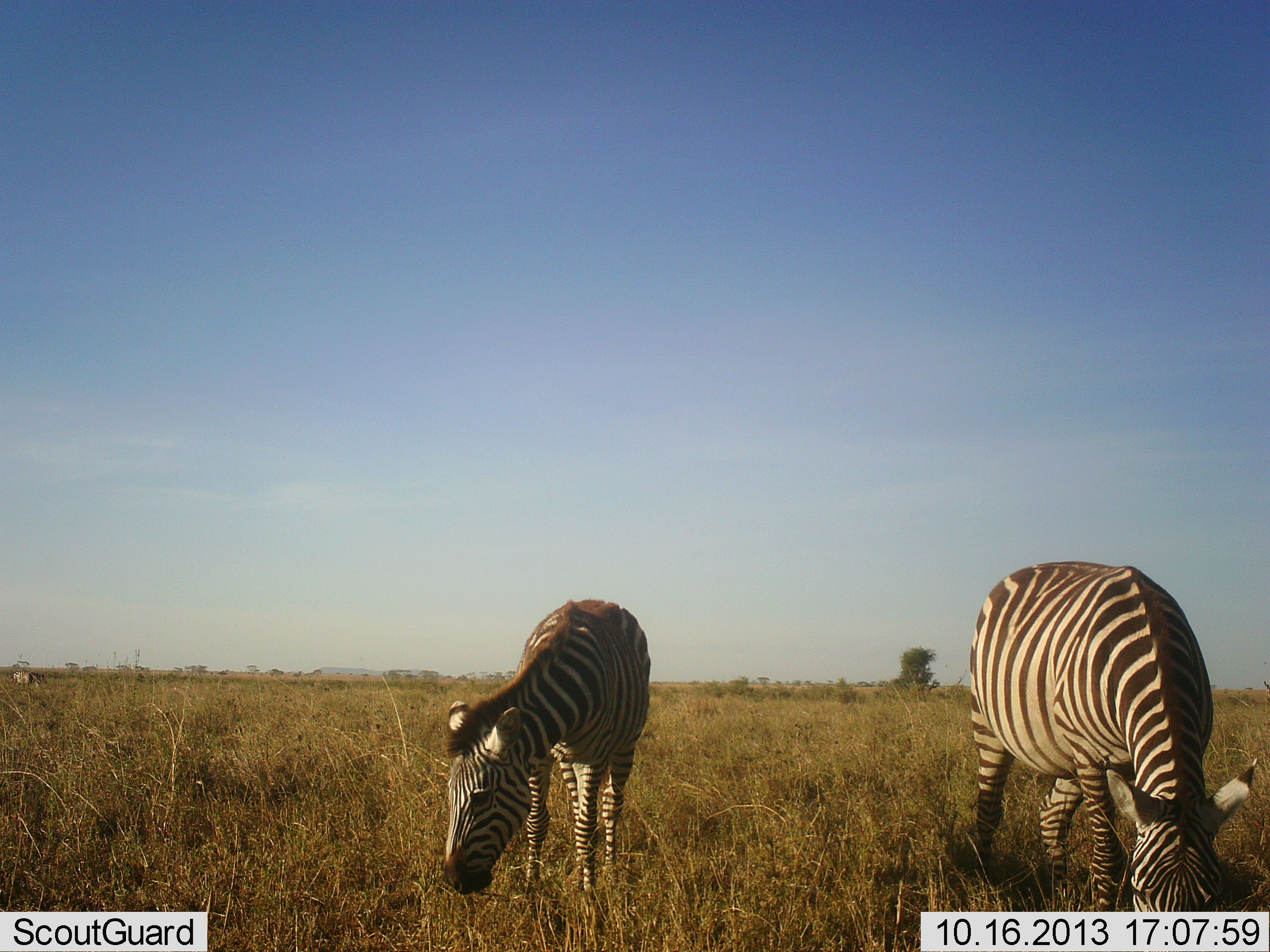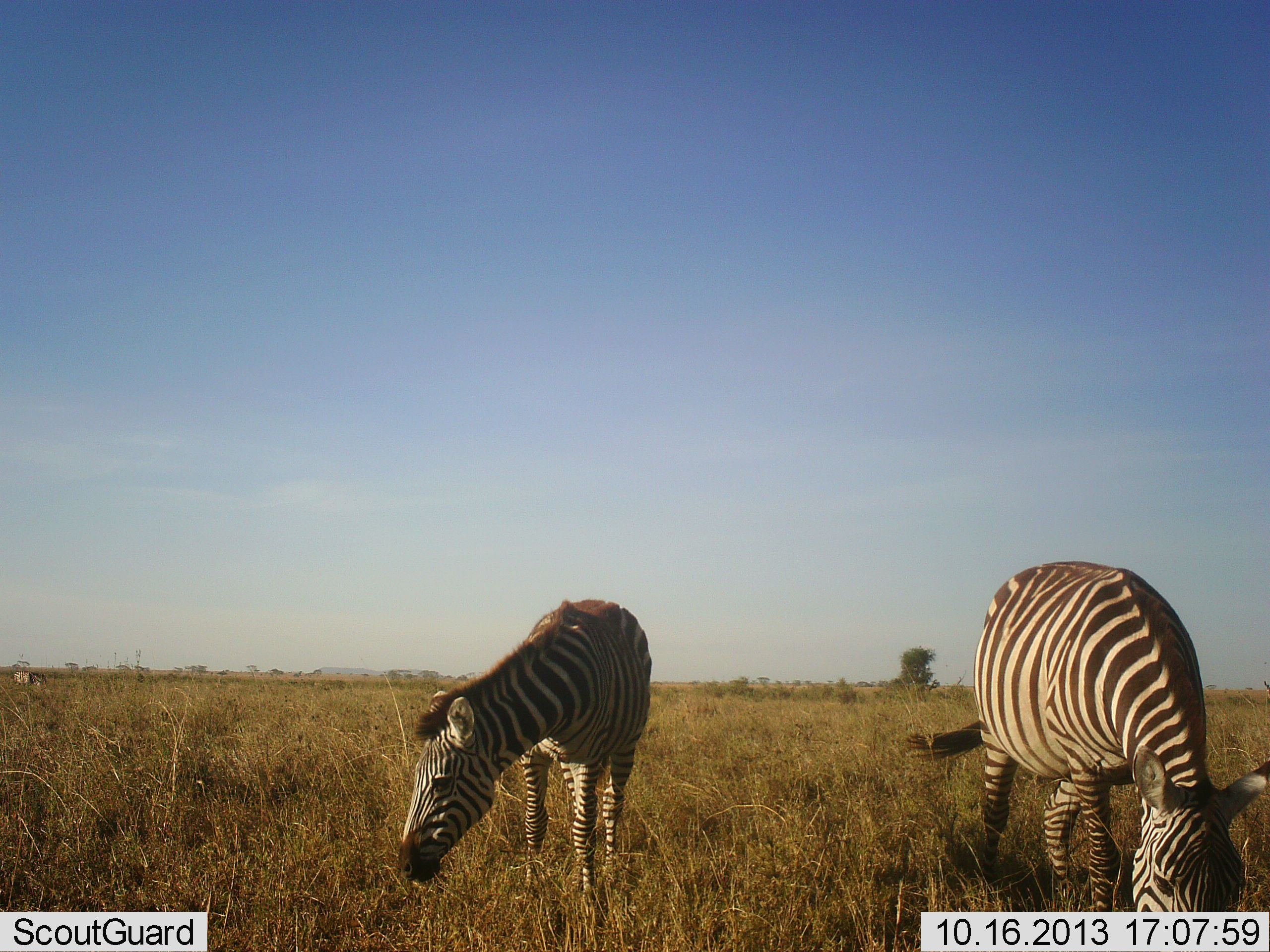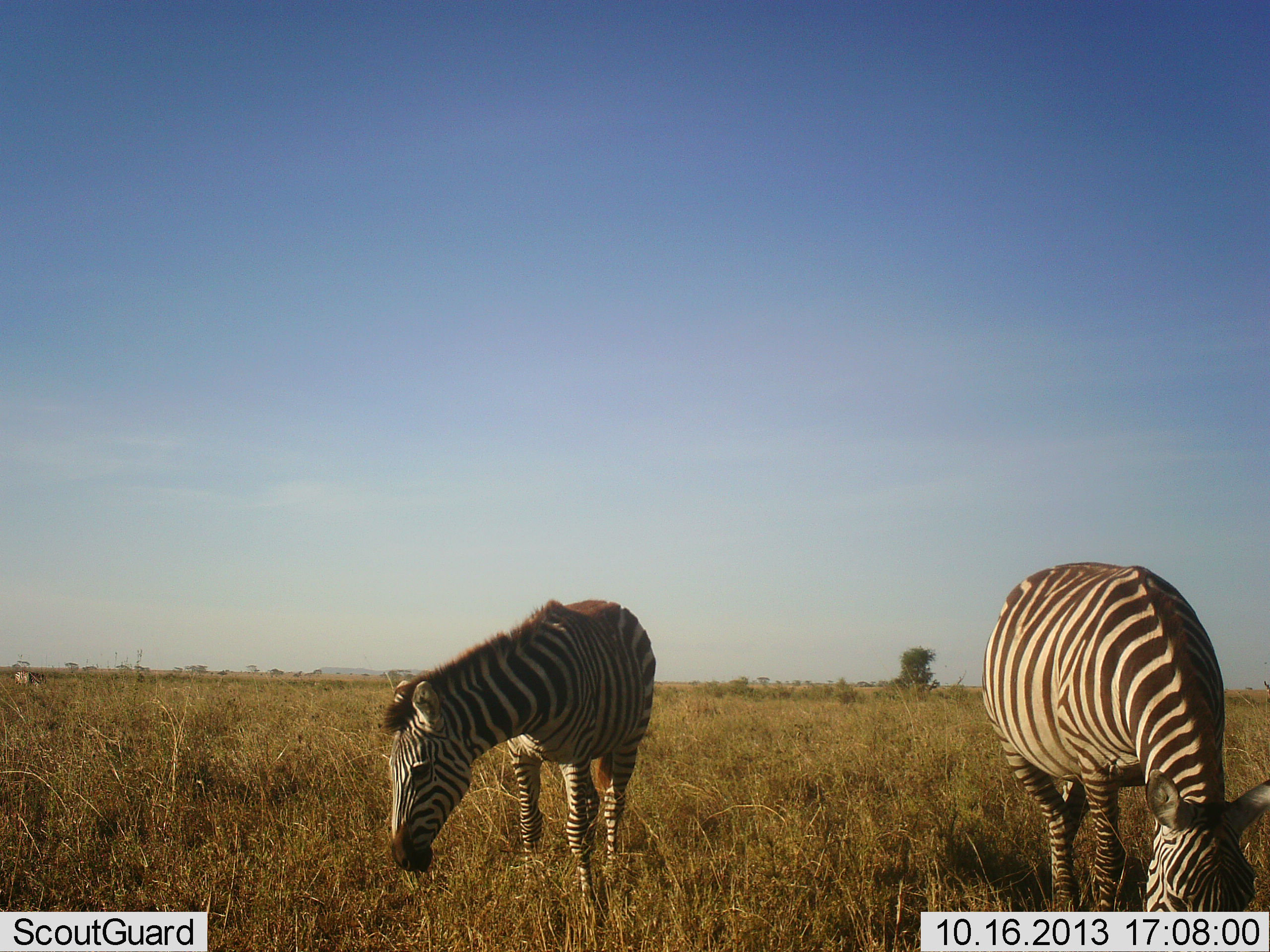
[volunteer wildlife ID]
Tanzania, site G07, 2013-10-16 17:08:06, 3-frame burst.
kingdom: Animalia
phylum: Chordata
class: Mammalia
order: Perissodactyla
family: Equidae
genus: Equus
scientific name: Equus quagga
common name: plains zebra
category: zebra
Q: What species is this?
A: Zebra (plains zebra) (Equus quagga).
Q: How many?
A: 2.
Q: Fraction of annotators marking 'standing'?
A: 30%.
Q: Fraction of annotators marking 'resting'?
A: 0%.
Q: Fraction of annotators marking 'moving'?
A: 0%.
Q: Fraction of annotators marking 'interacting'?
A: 0%.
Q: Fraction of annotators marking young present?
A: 0%.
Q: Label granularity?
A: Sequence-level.